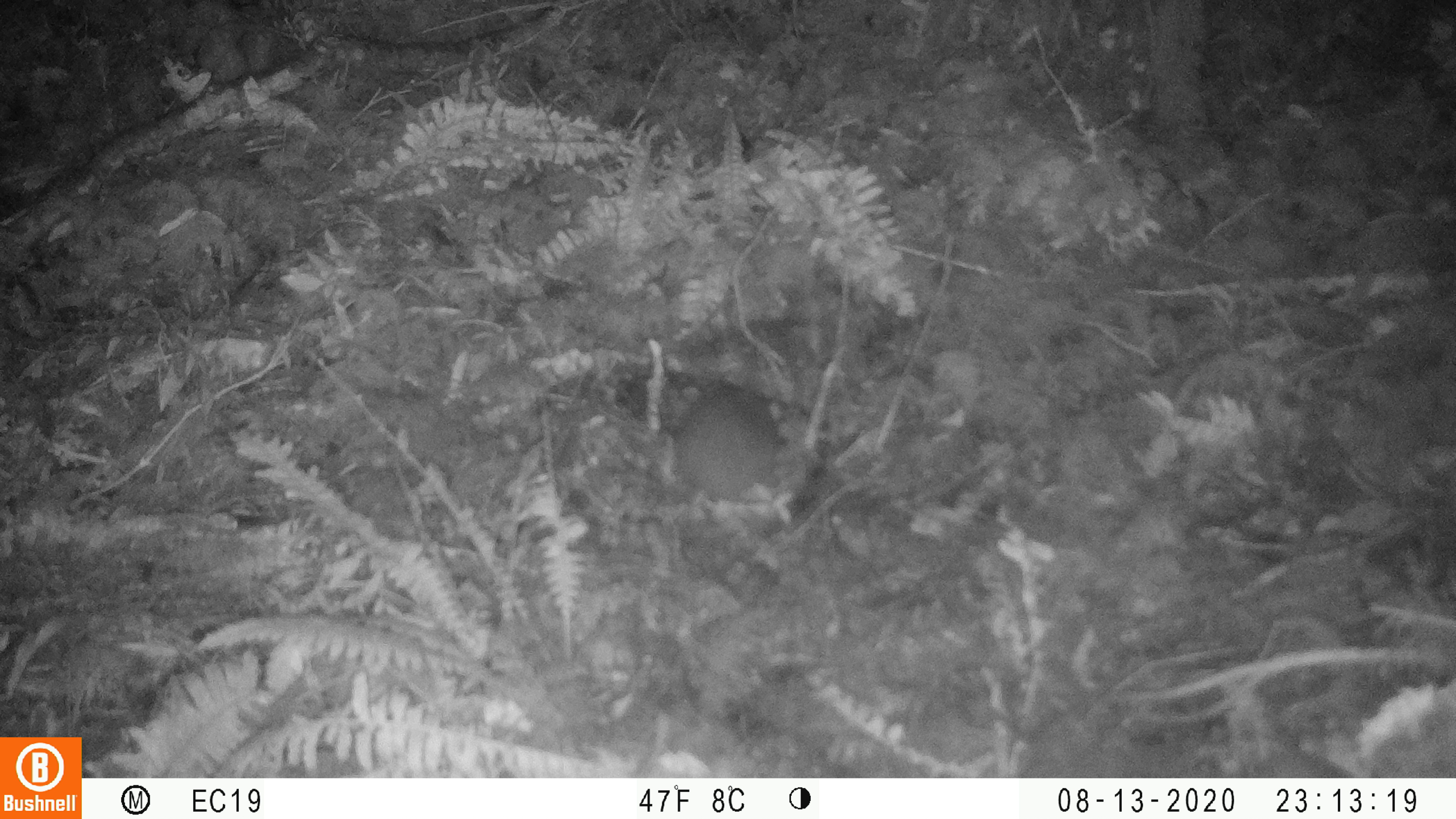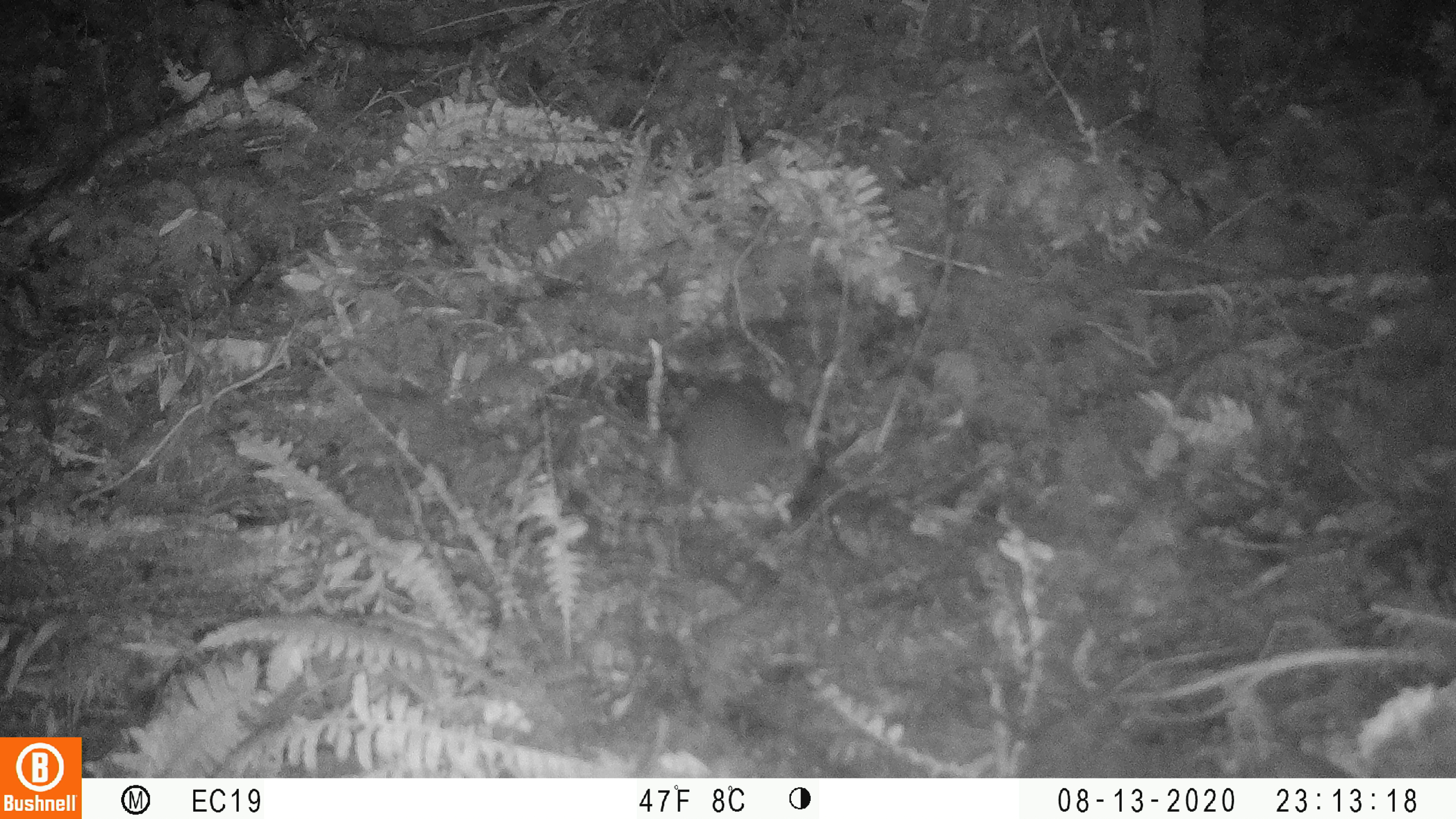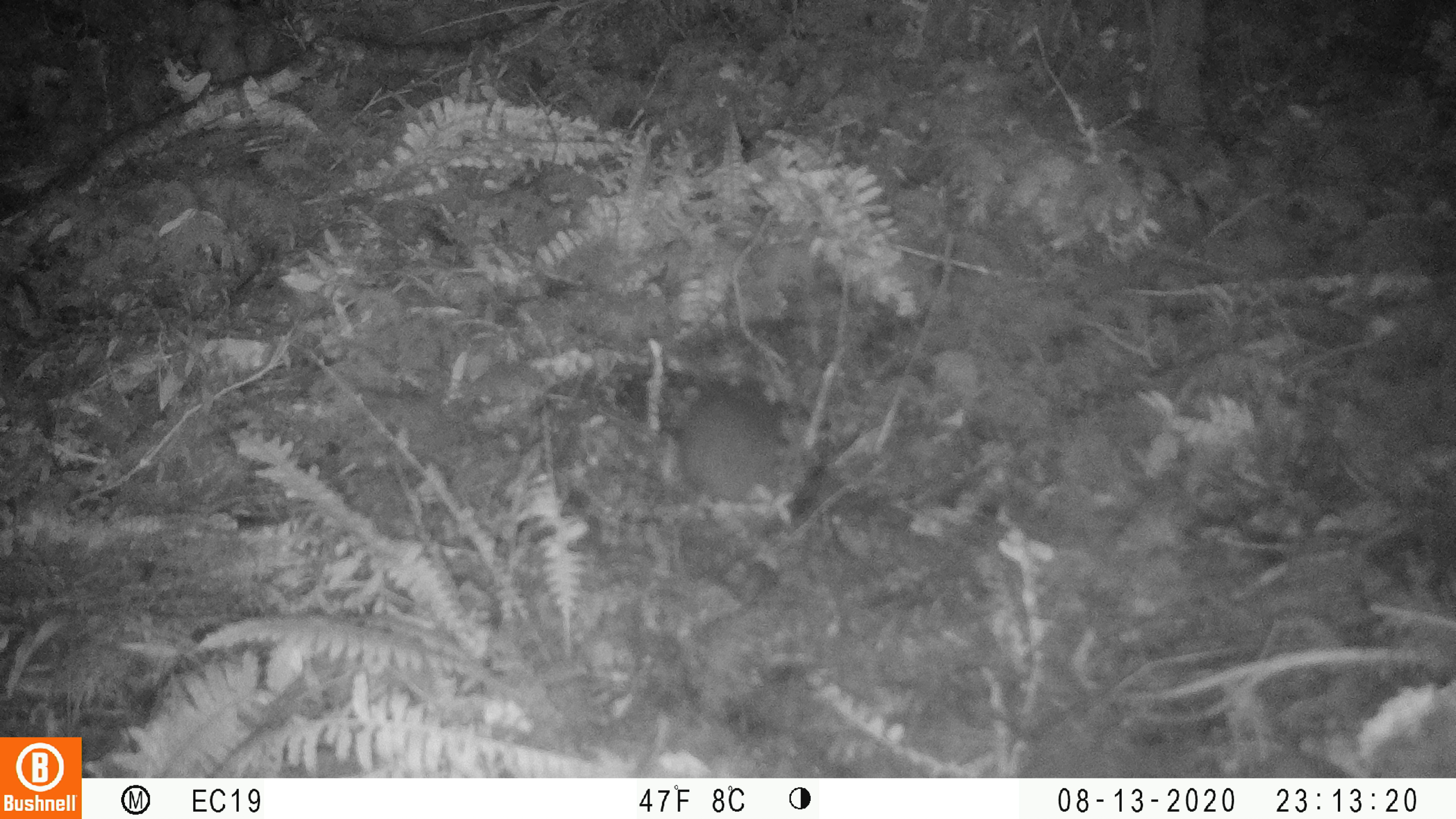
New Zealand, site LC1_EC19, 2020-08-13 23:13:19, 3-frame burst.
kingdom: Animalia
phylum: Chordata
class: Mammalia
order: Rodentia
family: Muridae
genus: Rattus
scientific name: Rattus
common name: rat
Rat (Rattus).